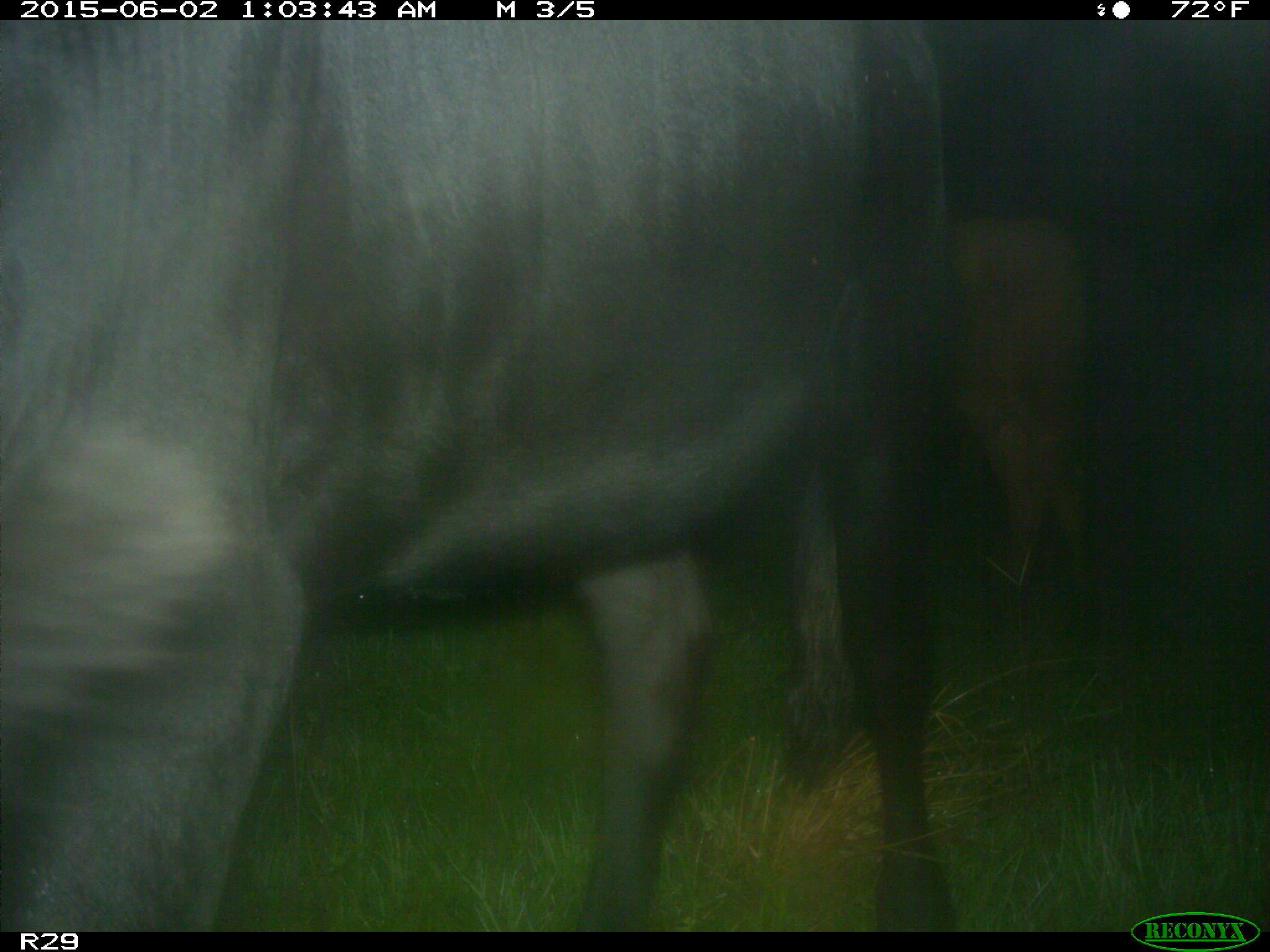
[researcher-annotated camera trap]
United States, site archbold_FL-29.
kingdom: Animalia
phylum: Chordata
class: Mammalia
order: Artiodactyla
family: Bovidae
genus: Bos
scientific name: Bos taurus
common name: domestic cow